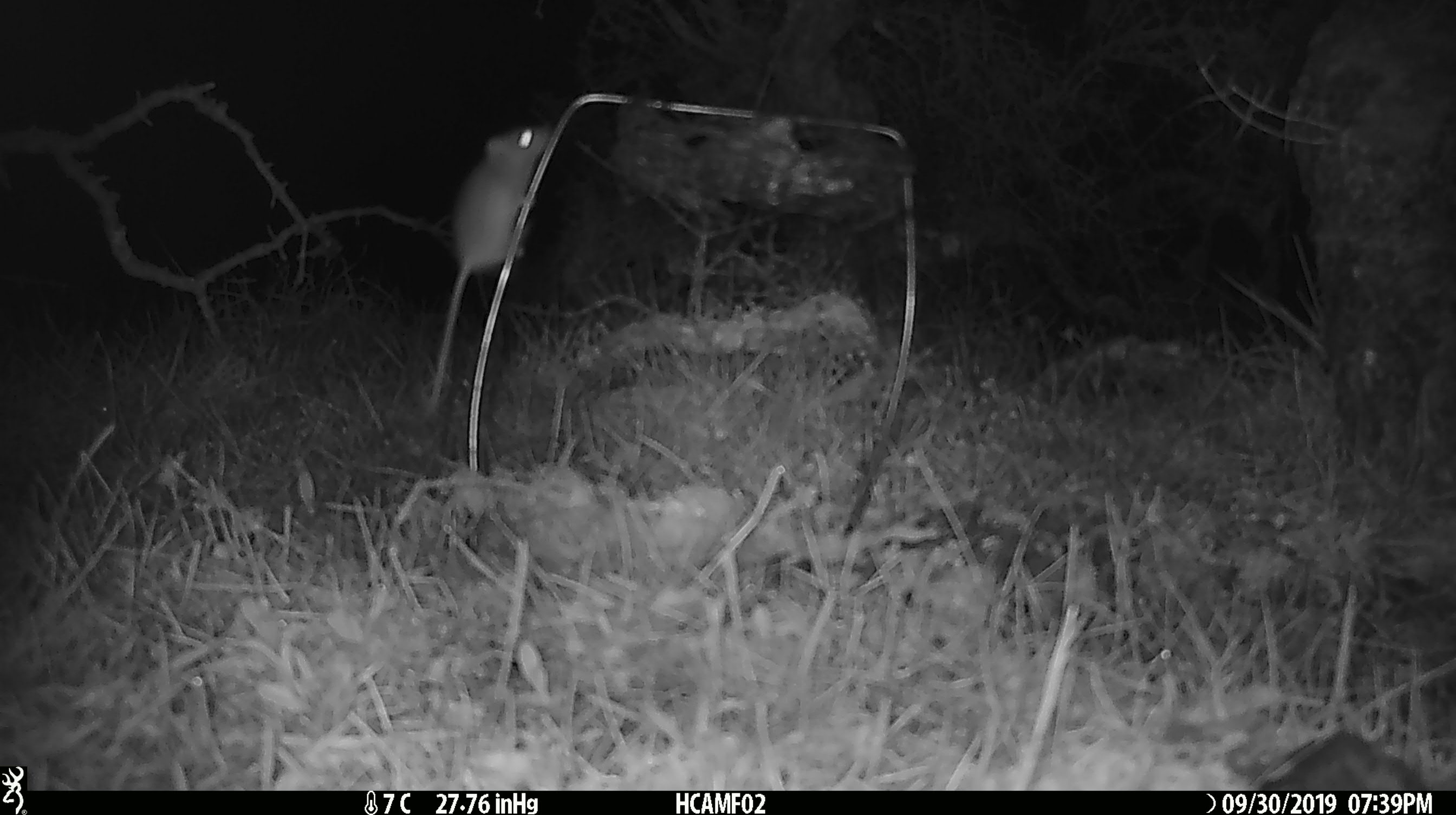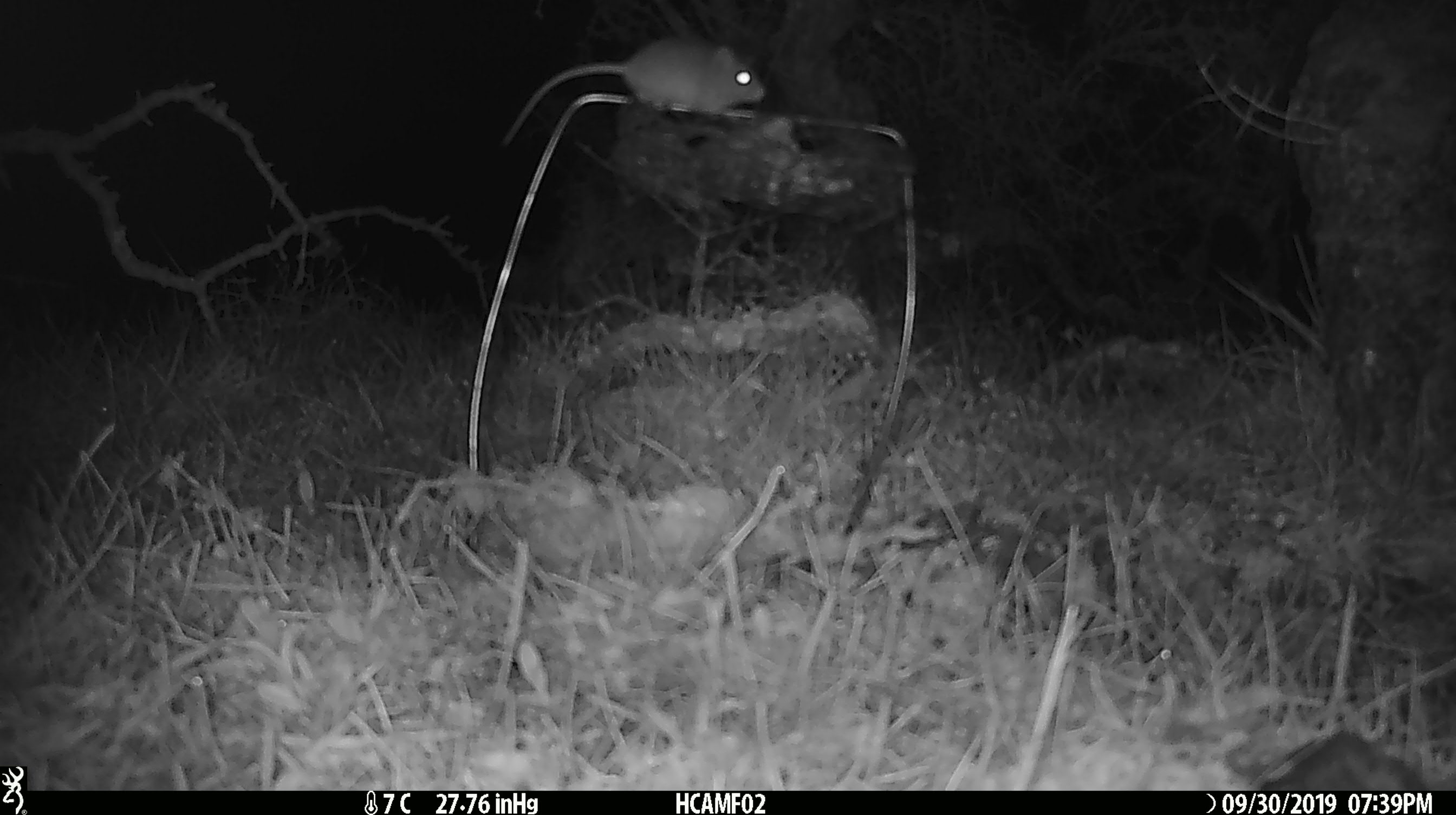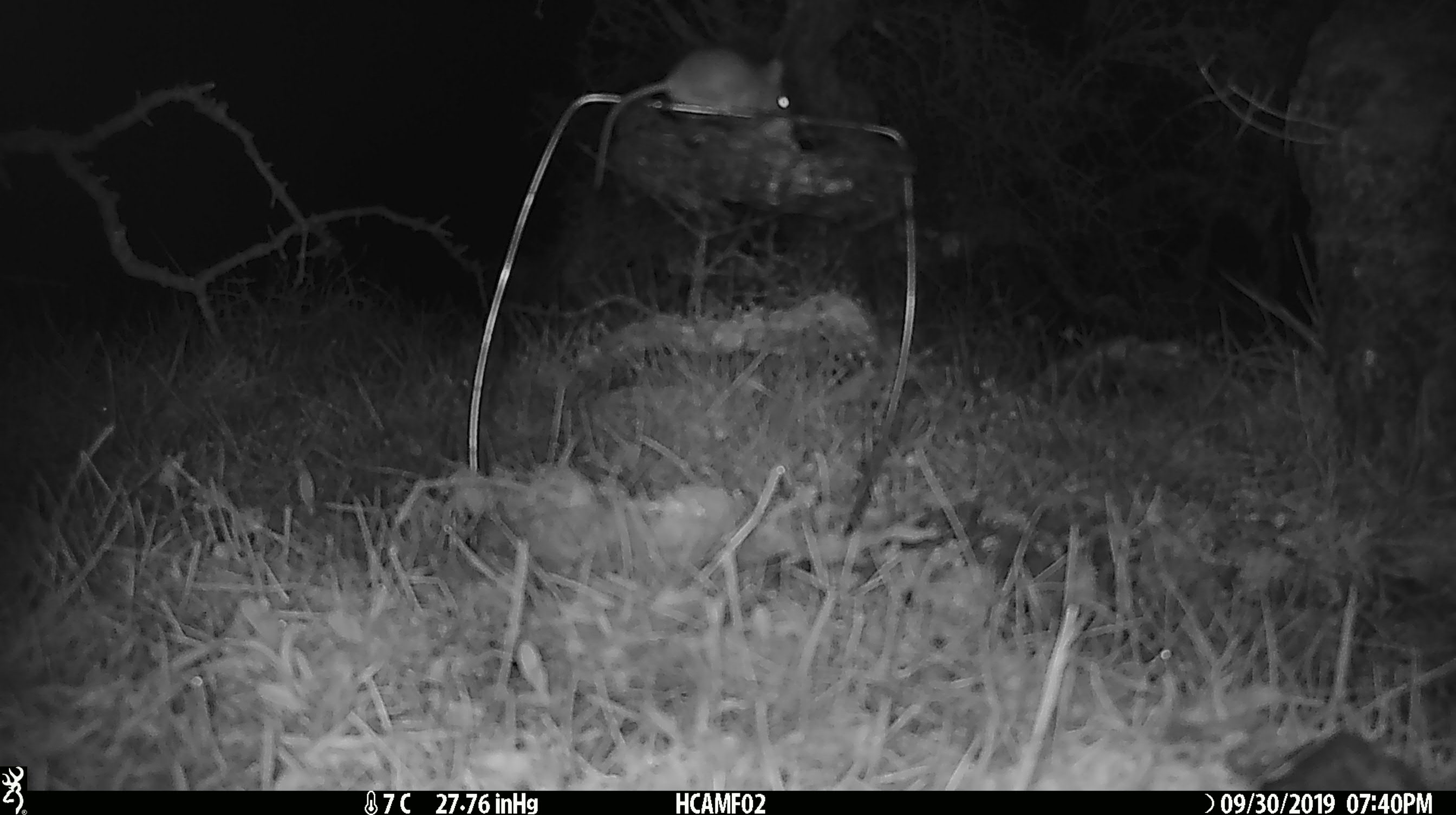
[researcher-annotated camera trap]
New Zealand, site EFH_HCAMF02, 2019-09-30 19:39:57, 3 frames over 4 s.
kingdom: Animalia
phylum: Chordata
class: Mammalia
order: Rodentia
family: Muridae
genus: Mus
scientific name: Mus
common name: mouse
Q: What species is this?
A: Mouse (Mus).